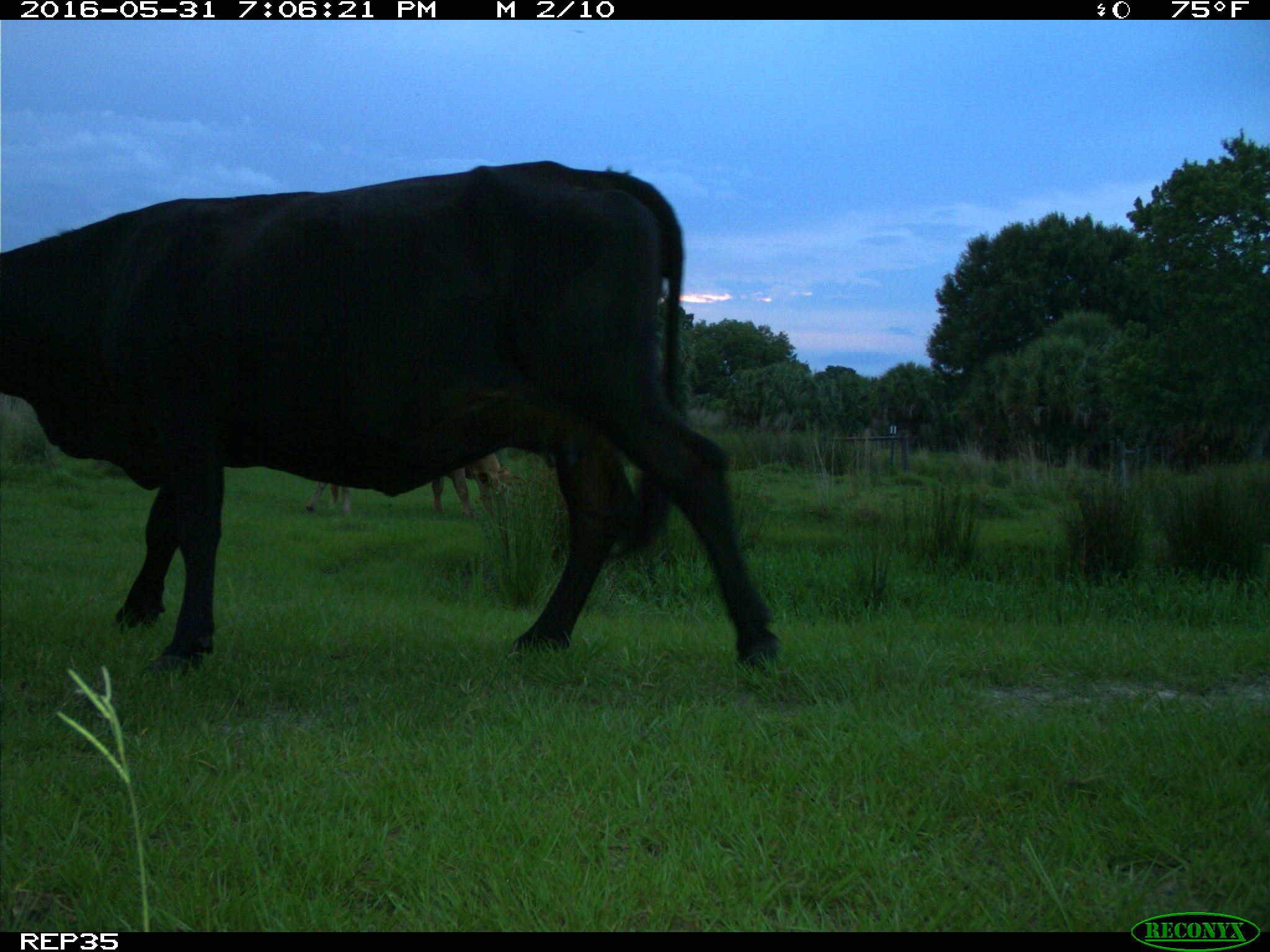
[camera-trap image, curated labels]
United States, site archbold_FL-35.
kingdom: Animalia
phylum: Chordata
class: Mammalia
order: Artiodactyla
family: Bovidae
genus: Bos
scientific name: Bos taurus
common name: domestic cow